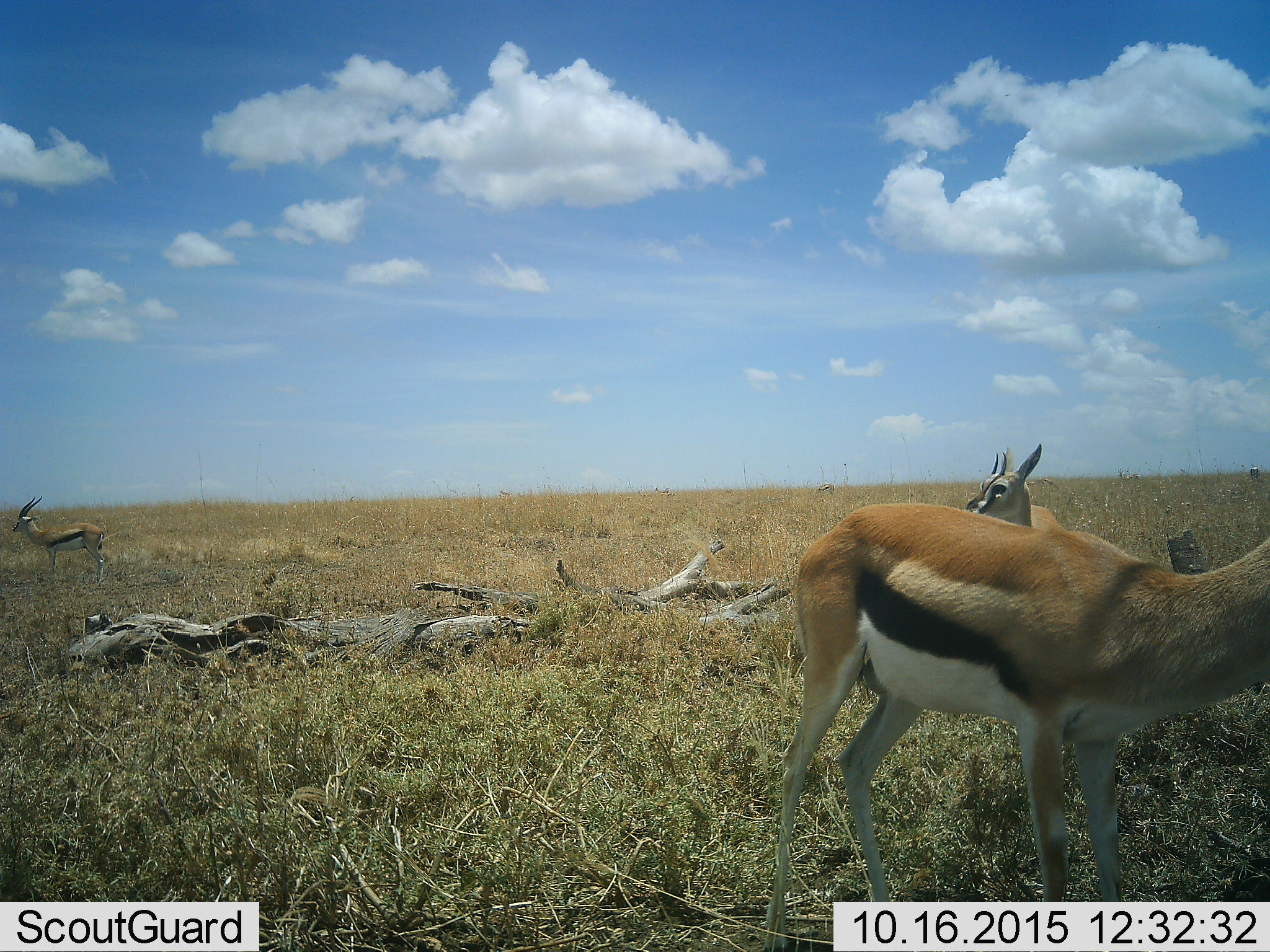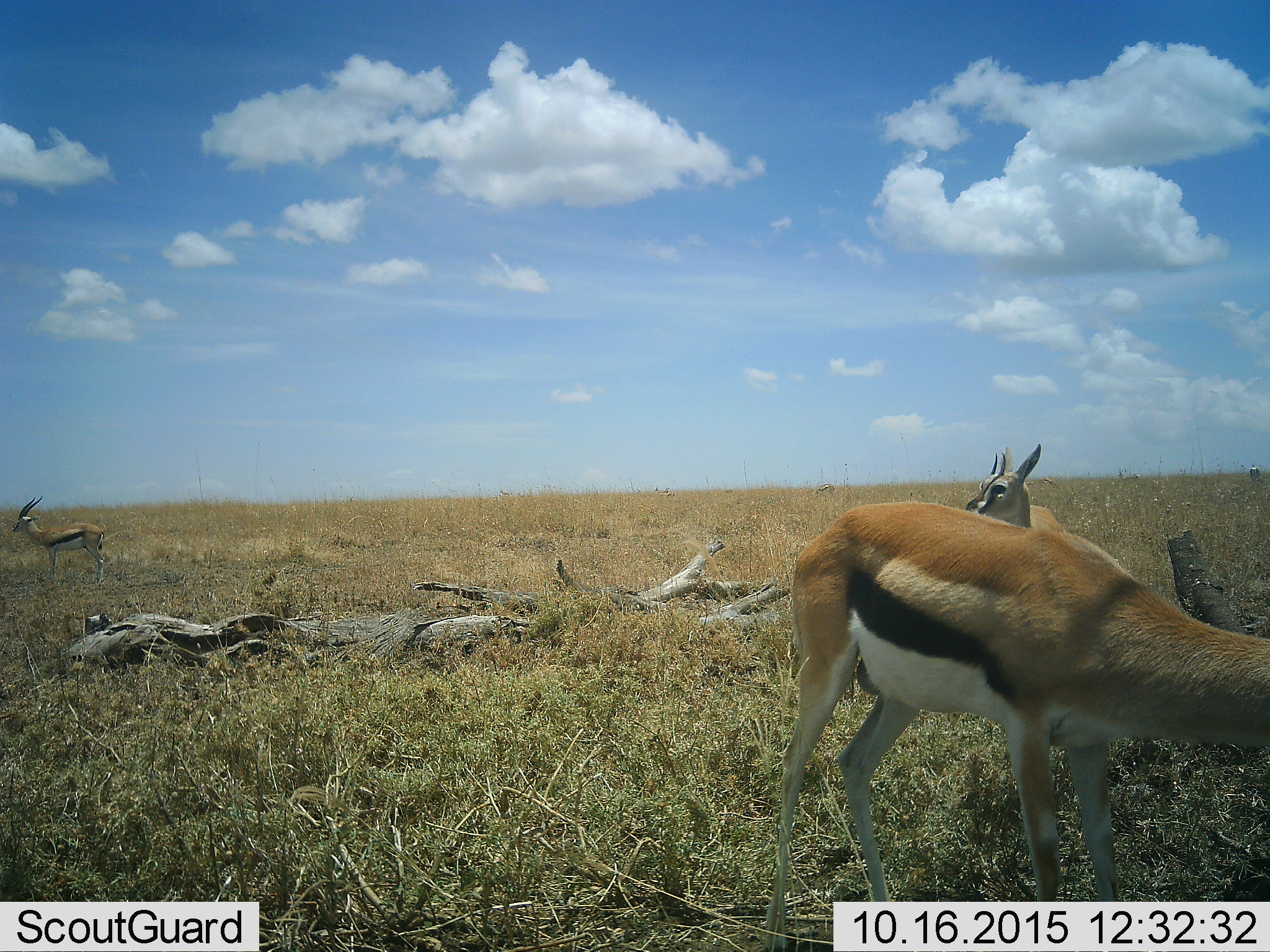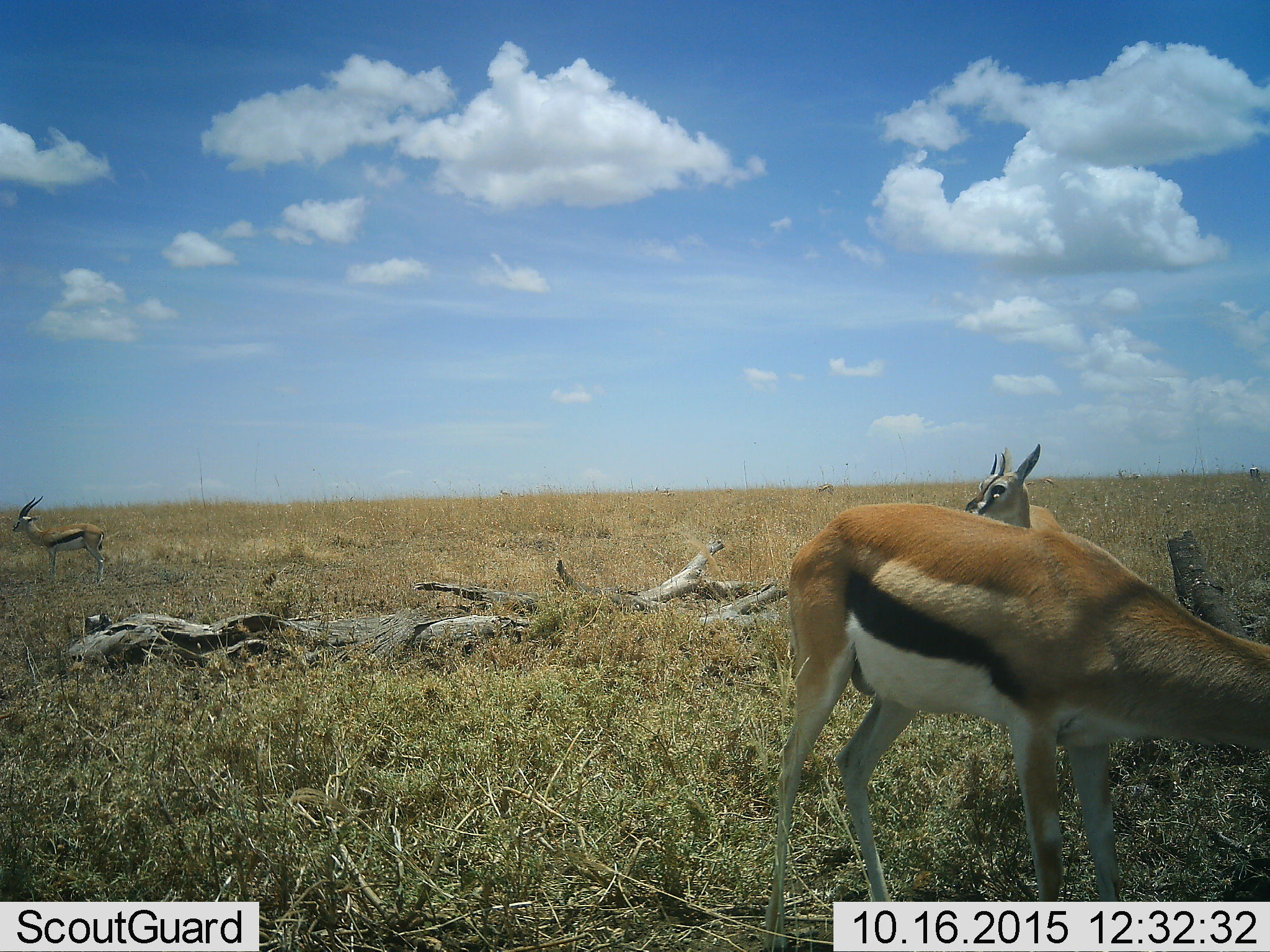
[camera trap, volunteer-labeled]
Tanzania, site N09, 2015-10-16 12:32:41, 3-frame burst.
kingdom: Animalia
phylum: Chordata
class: Mammalia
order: Artiodactyla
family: Bovidae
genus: Eudorcas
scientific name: Eudorcas thomsonii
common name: thomson's gazelle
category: gazellethomsons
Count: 3.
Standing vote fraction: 100%.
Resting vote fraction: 0%.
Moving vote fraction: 12%.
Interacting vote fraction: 12%.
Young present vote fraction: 0%.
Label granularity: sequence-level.